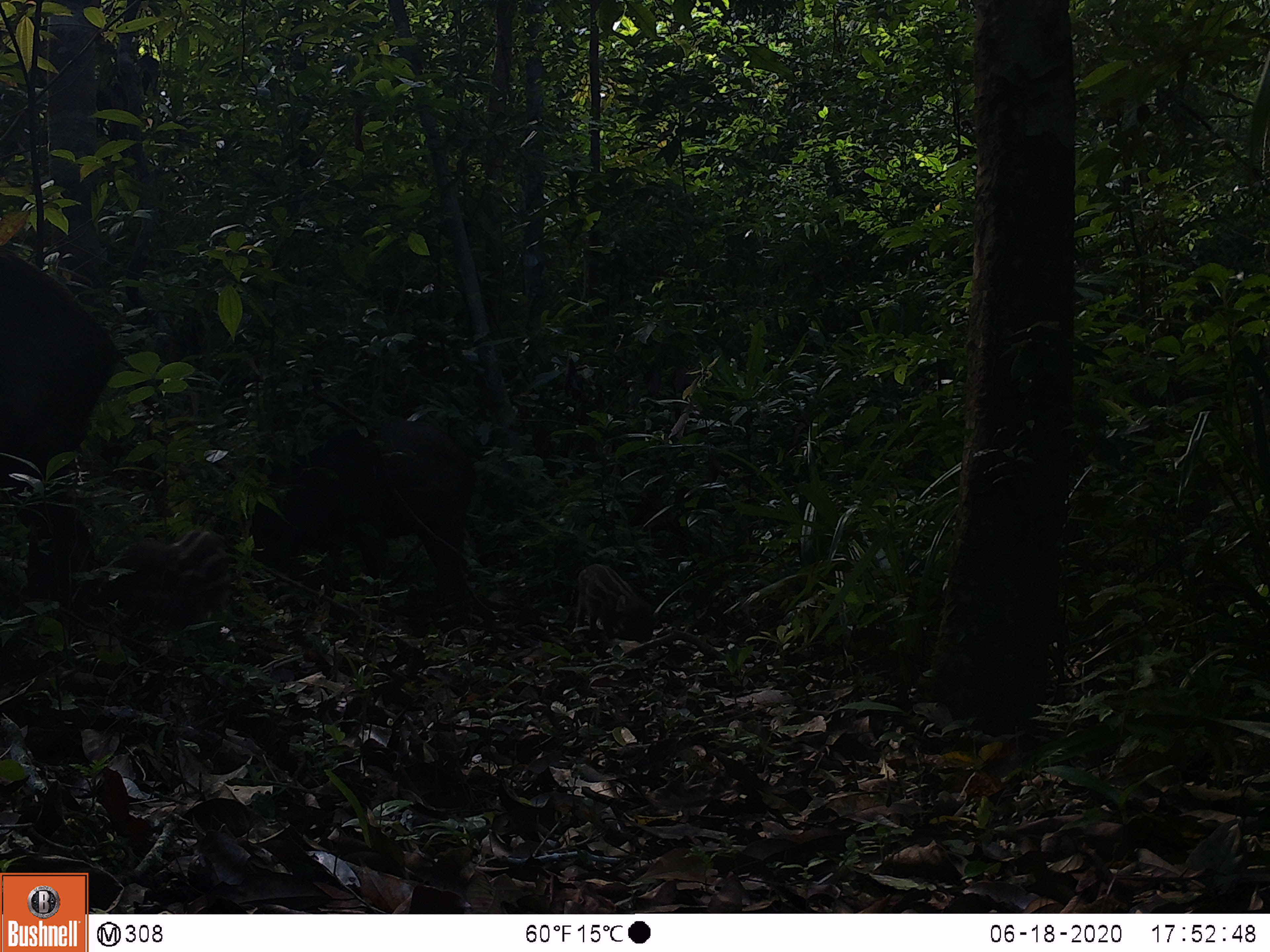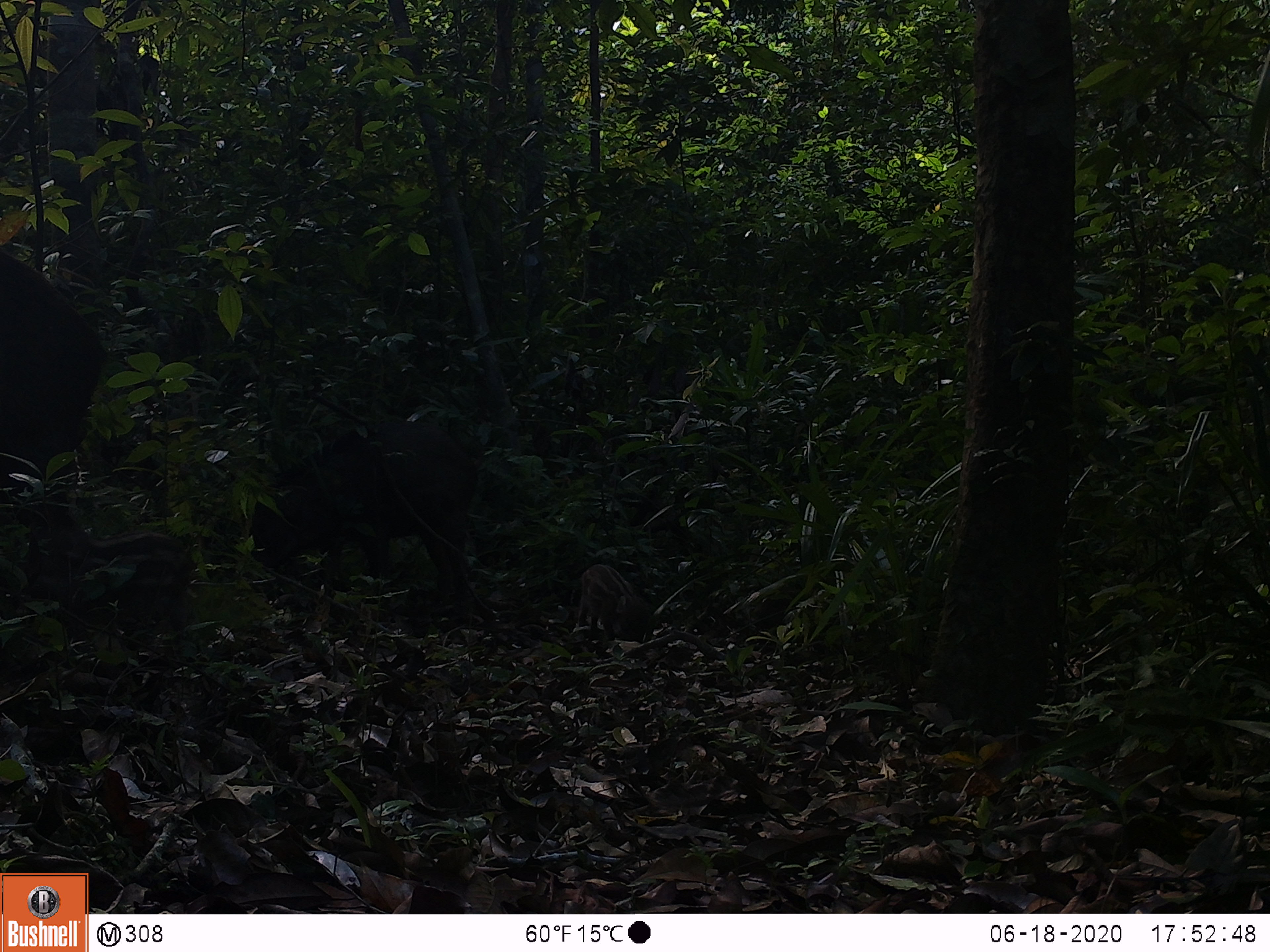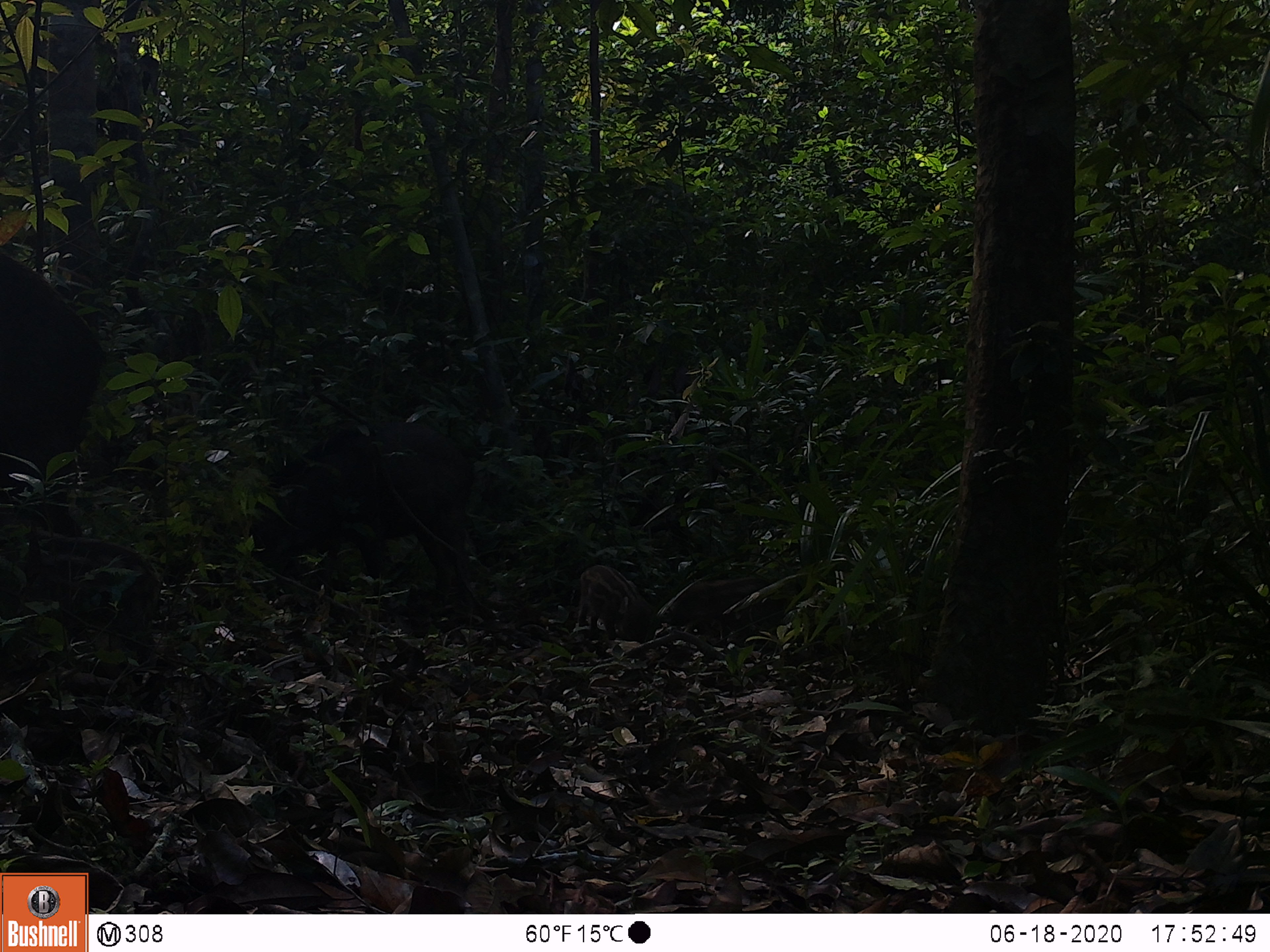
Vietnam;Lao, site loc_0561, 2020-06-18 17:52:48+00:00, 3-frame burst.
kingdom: Animalia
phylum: Chordata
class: Mammalia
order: Artiodactyla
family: Suidae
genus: Sus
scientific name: Sus scrofa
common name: eurasian wild pig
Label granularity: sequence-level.